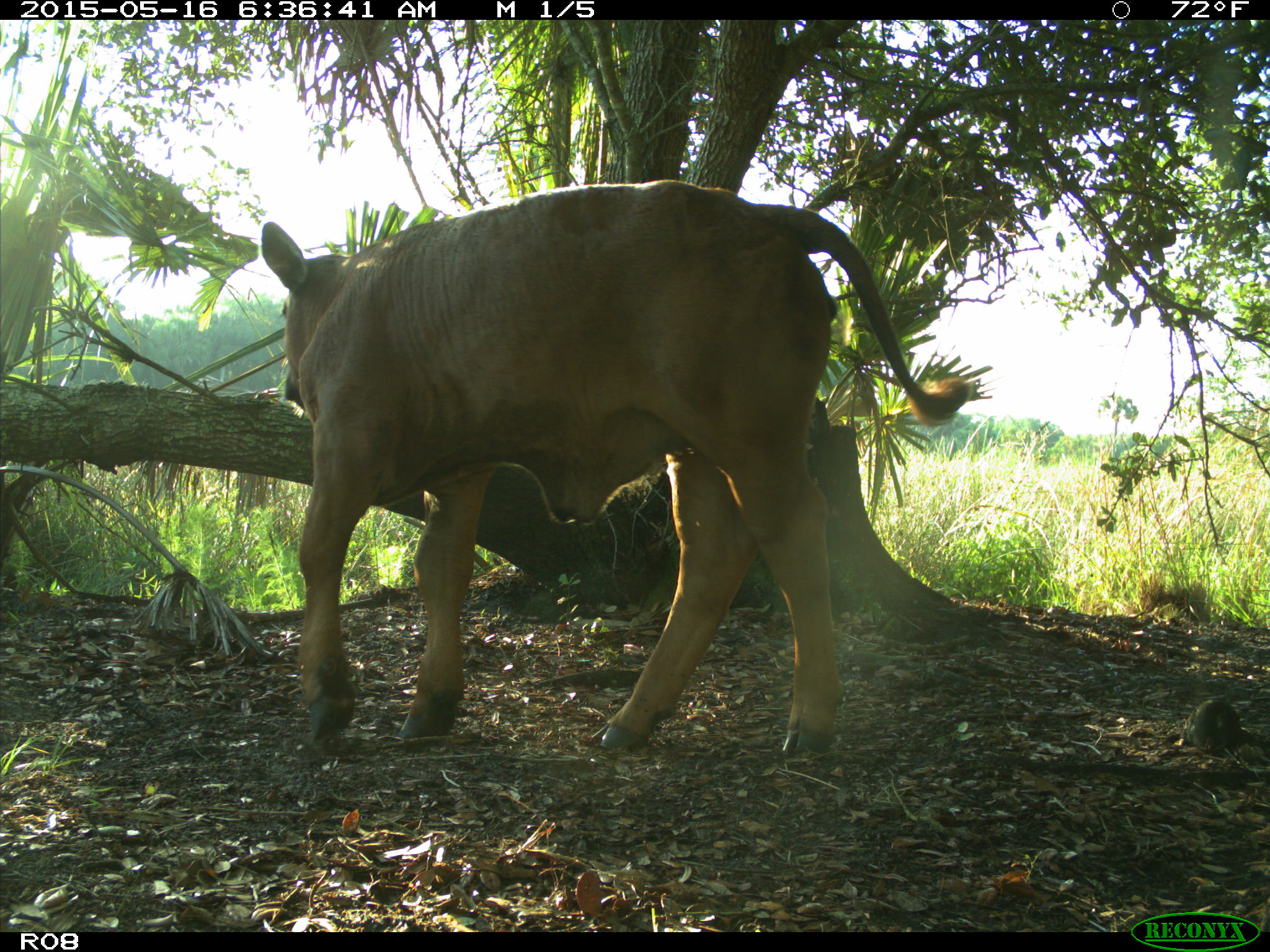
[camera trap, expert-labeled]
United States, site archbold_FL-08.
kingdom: Animalia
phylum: Chordata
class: Mammalia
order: Artiodactyla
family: Bovidae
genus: Bos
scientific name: Bos taurus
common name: domestic cow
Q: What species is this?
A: Bos taurus (domestic cow).